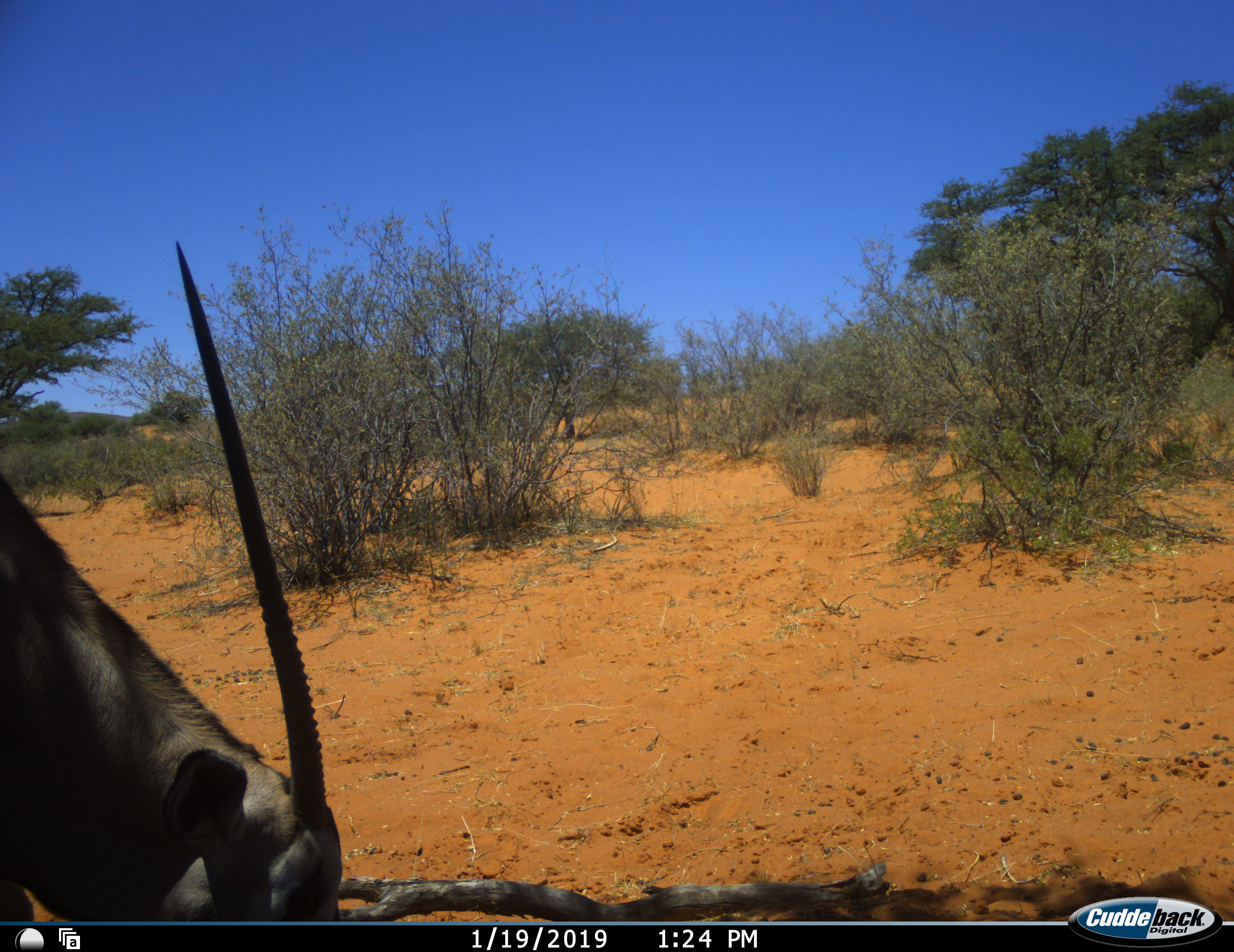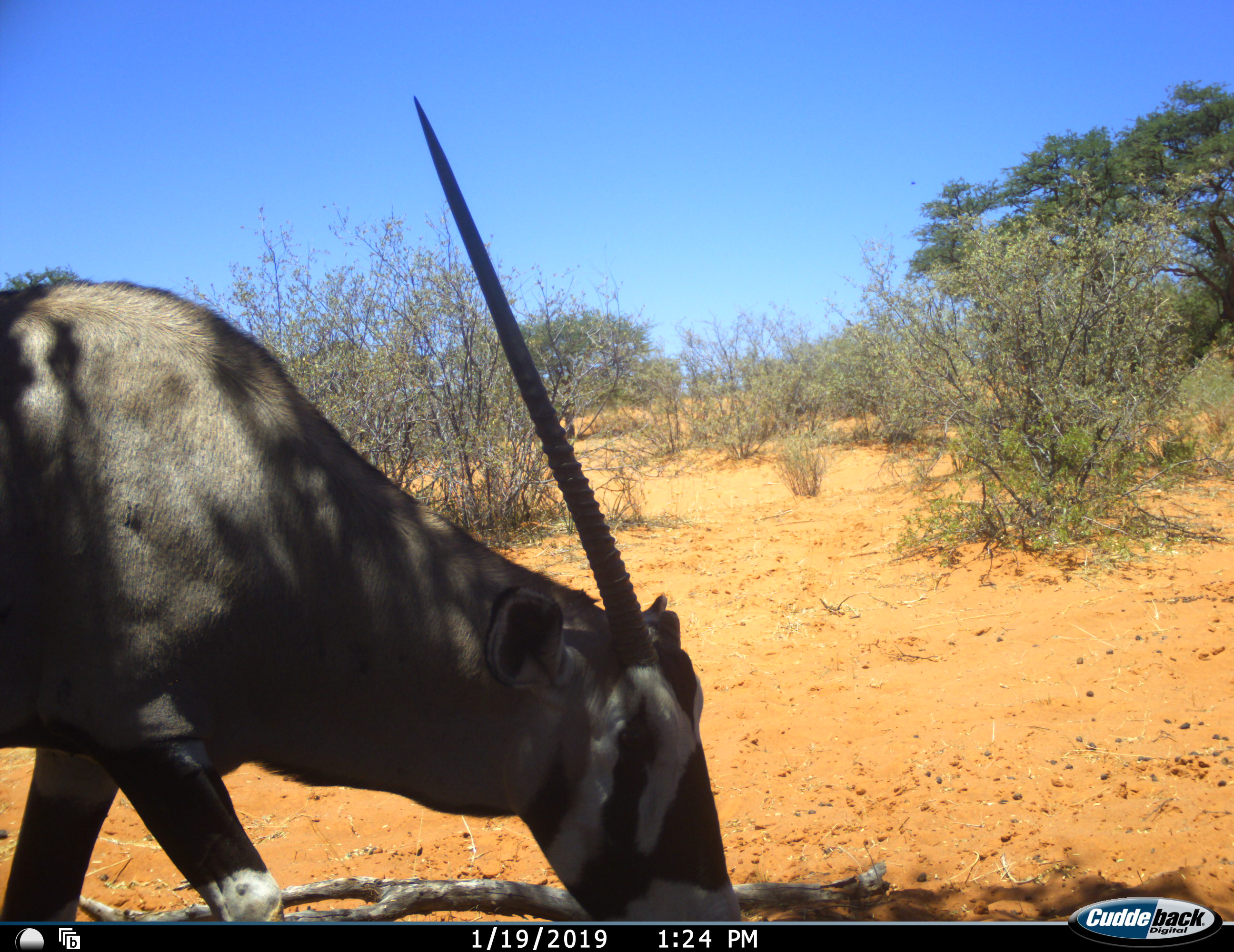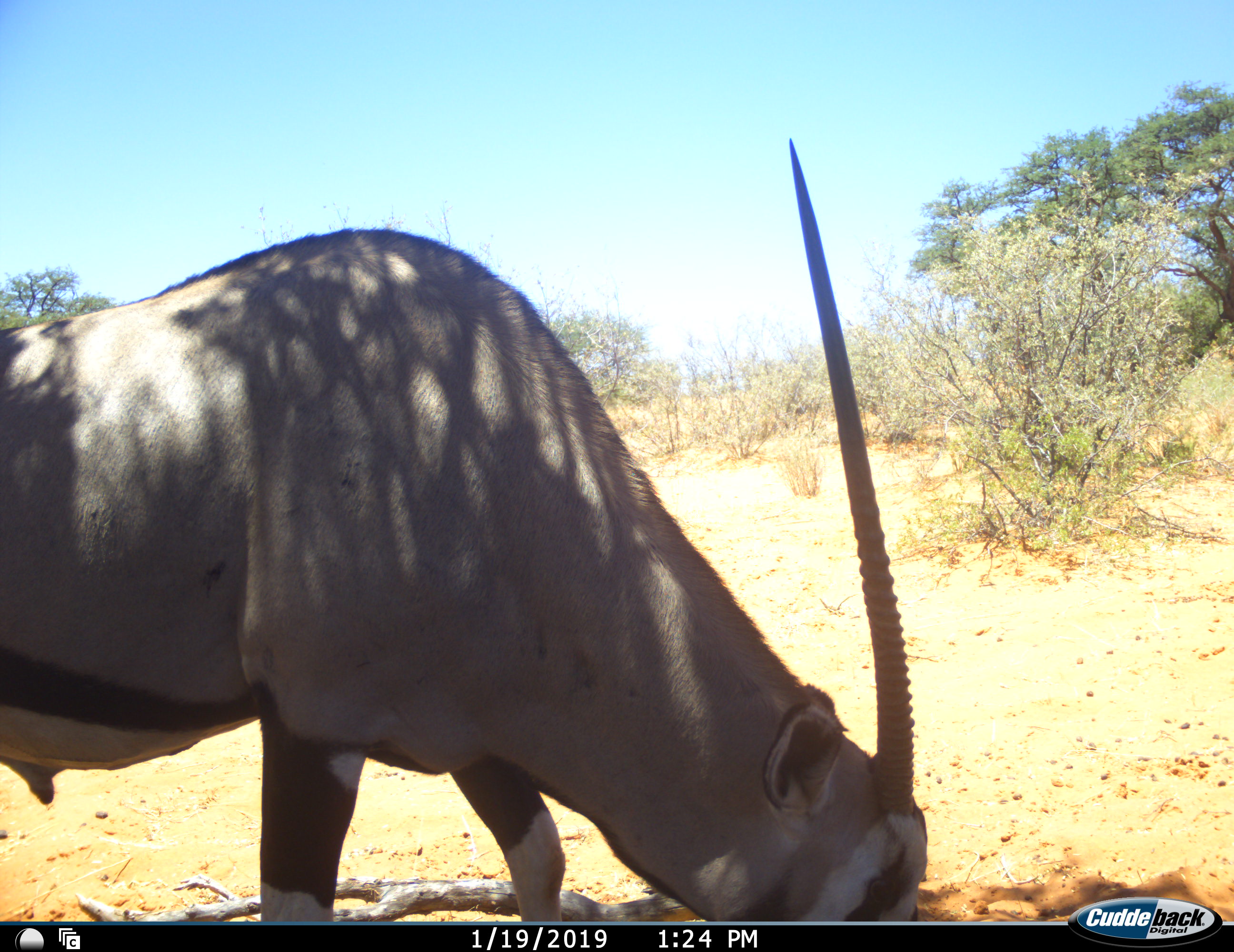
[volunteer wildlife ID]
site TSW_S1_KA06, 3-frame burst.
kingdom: Animalia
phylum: Chordata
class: Mammalia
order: Artiodactyla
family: Bovidae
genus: Oryx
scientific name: Oryx gazella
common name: gemsbok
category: oryx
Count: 1.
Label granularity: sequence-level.